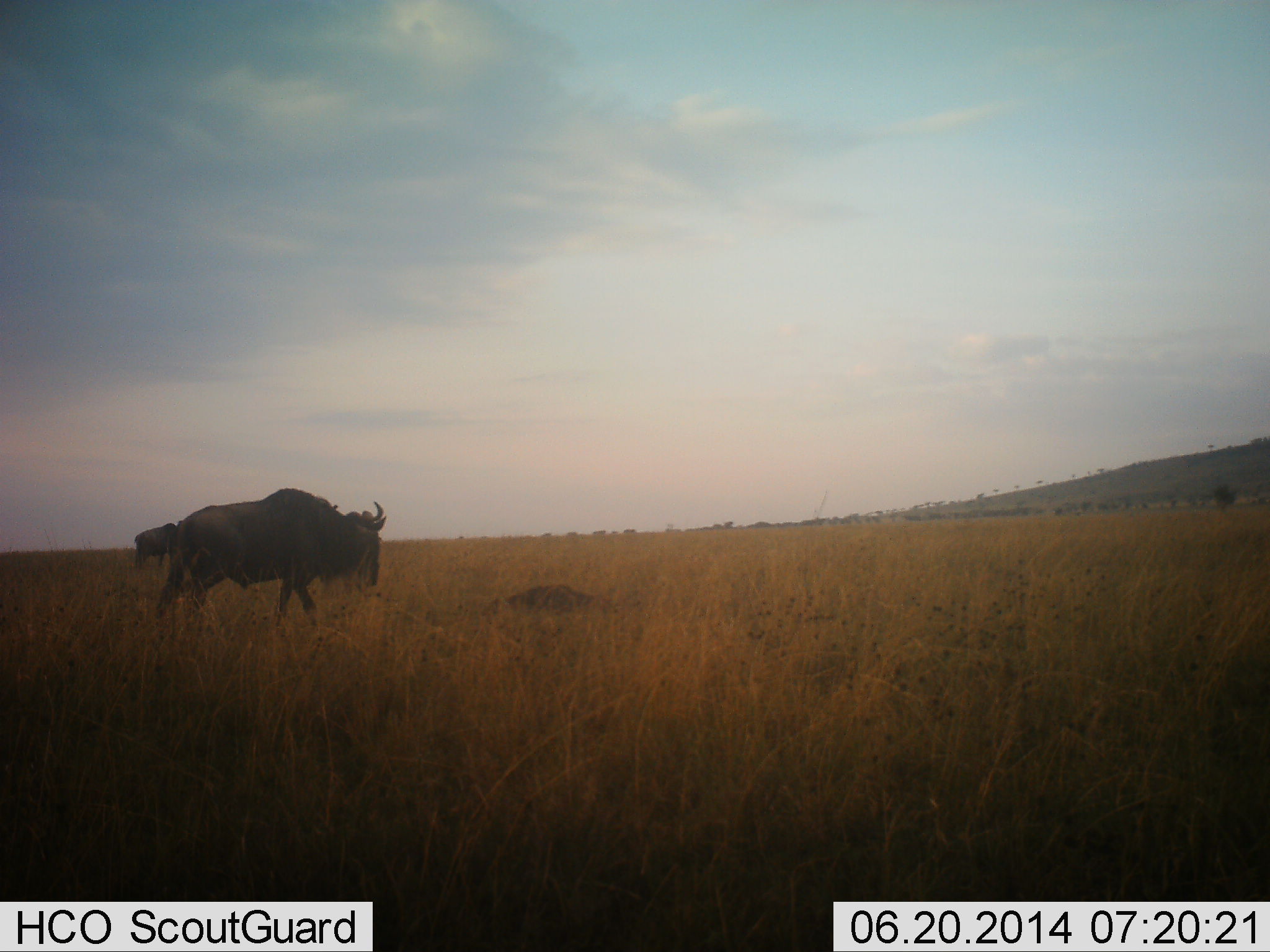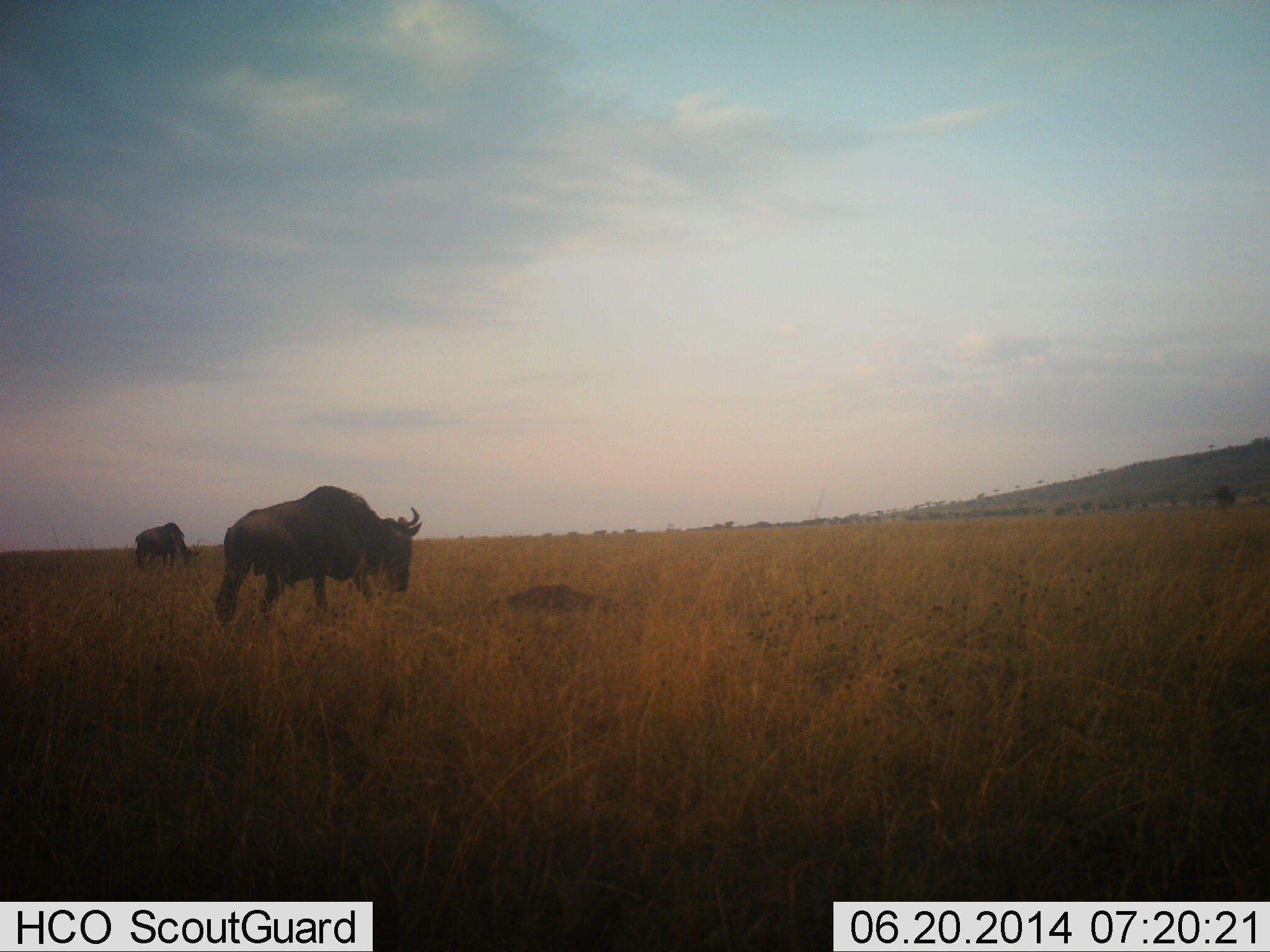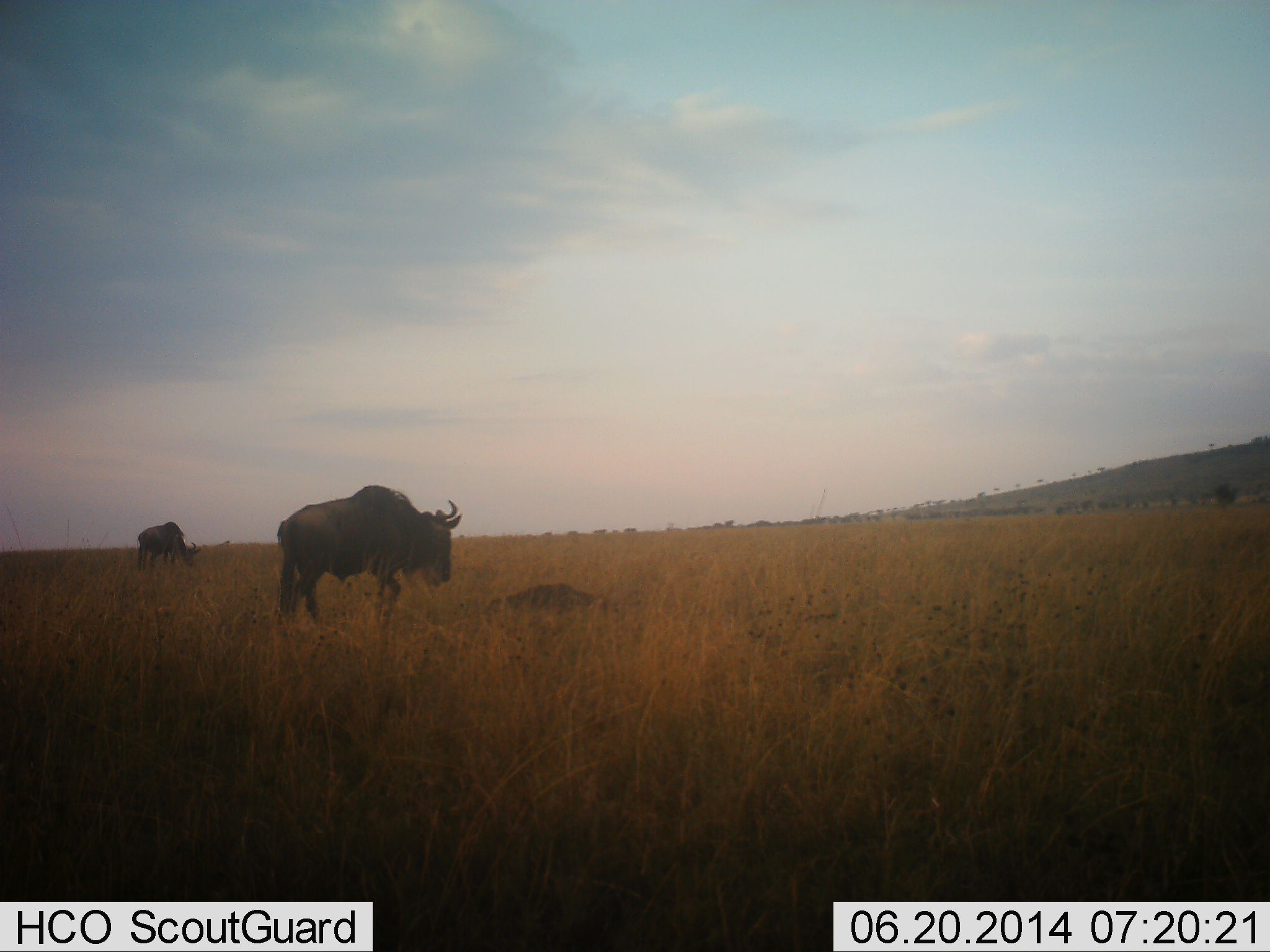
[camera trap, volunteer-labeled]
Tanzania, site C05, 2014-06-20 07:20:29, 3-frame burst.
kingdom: Animalia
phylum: Chordata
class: Mammalia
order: Artiodactyla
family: Bovidae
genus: Connochaetes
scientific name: Connochaetes taurinus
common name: blue wildebeest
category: wildebeest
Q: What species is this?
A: Wildebeest (blue wildebeest) (Connochaetes taurinus).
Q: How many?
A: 2.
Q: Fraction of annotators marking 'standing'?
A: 40%.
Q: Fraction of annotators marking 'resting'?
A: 10%.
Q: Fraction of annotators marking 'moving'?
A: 70%.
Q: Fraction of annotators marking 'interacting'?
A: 0%.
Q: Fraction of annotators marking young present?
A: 0%.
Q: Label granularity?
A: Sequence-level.